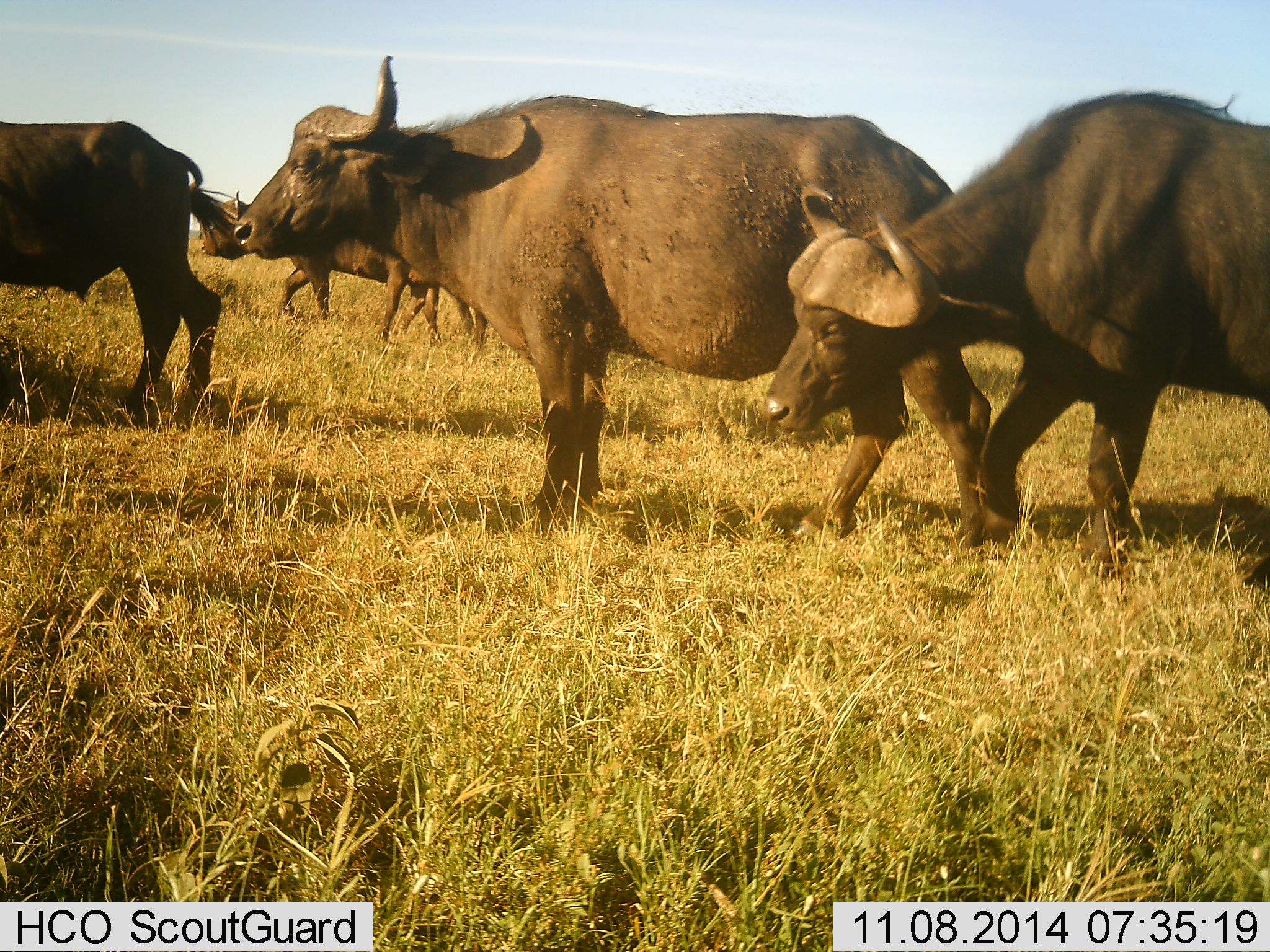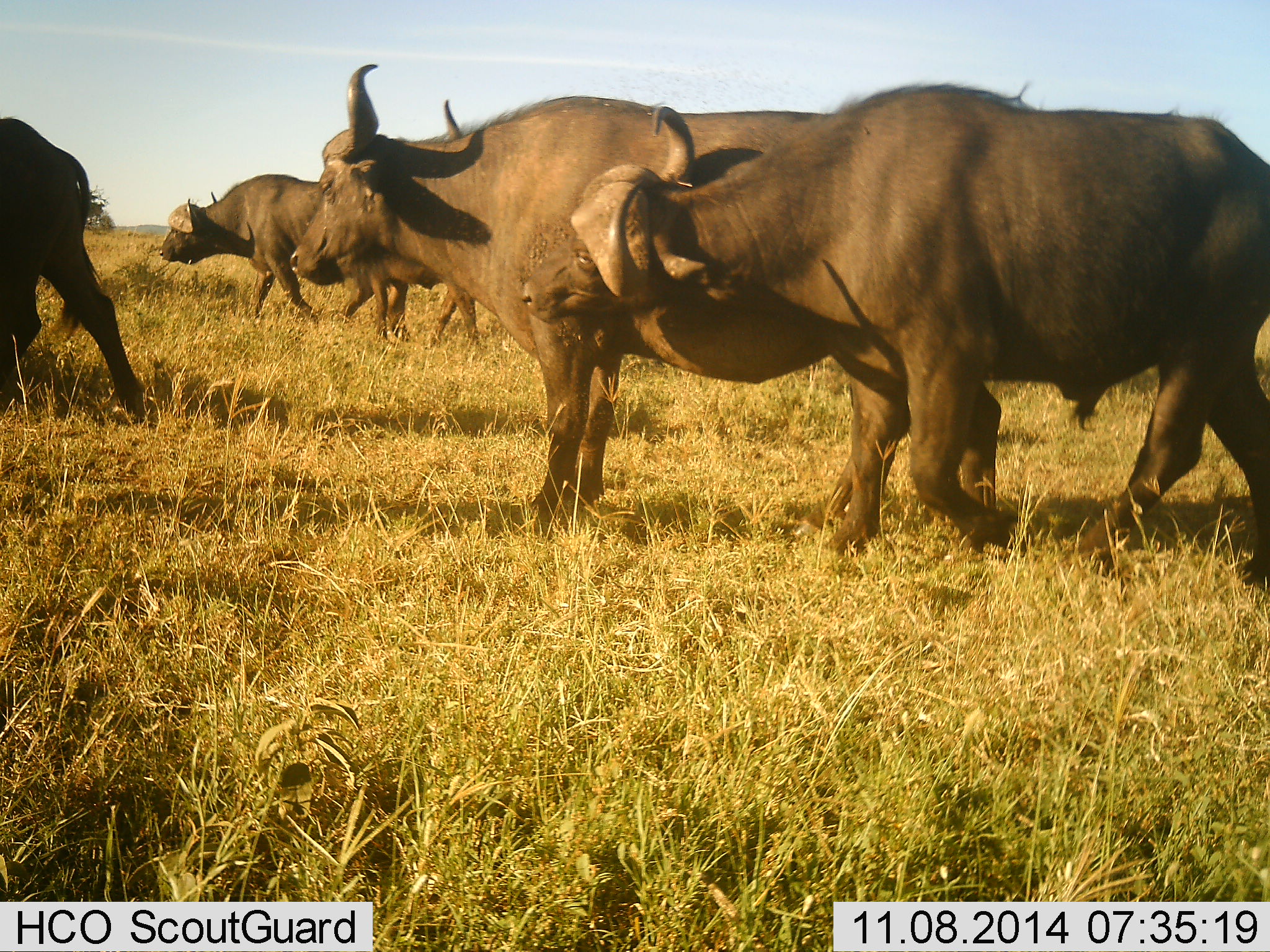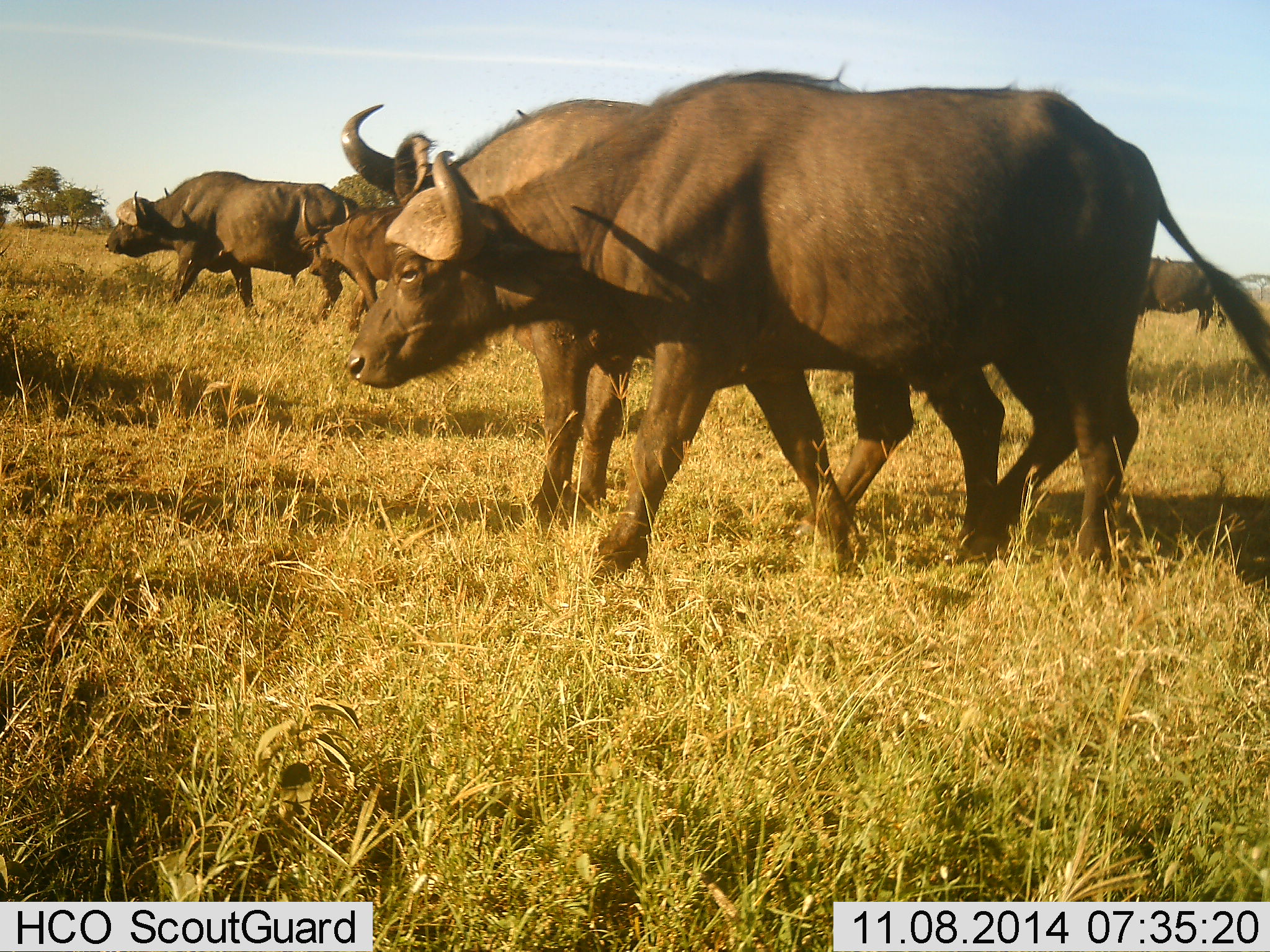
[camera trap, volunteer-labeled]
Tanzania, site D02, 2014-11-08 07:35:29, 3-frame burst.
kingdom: Animalia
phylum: Chordata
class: Mammalia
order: Artiodactyla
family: Bovidae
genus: Syncerus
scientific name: Syncerus caffer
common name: cape buffalo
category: buffalo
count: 5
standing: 10%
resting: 0%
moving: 100%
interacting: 0%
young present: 10%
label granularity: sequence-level